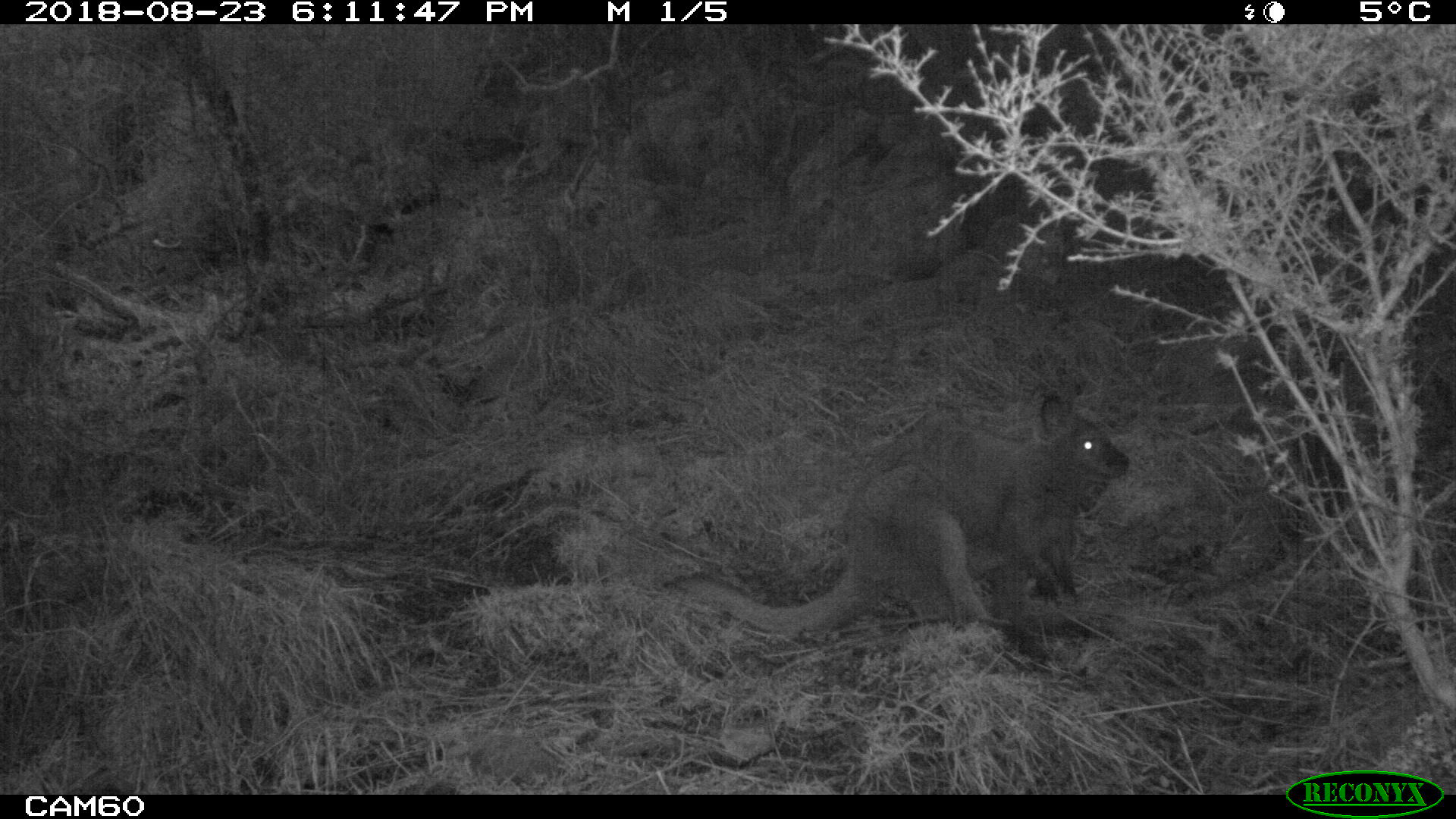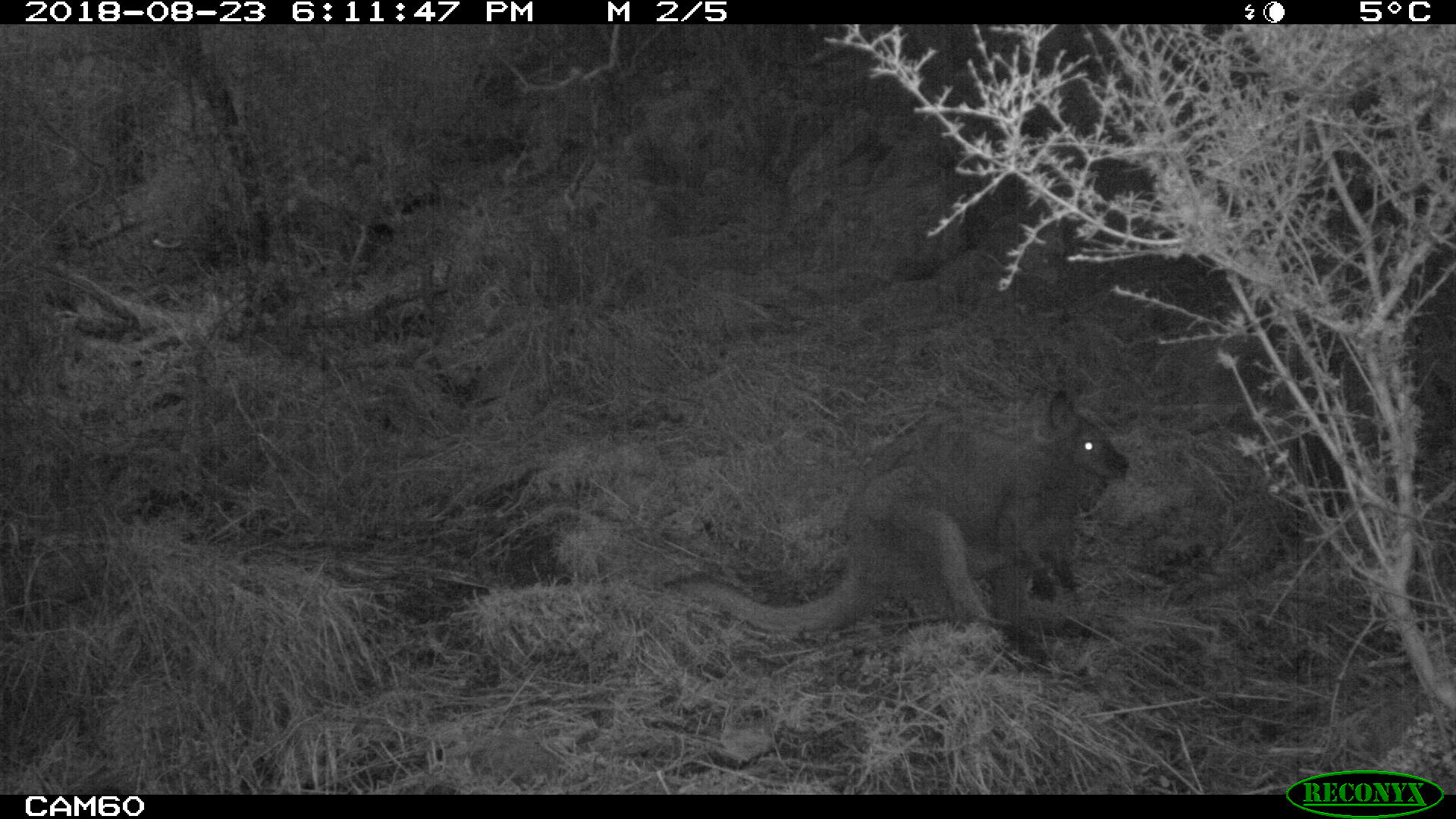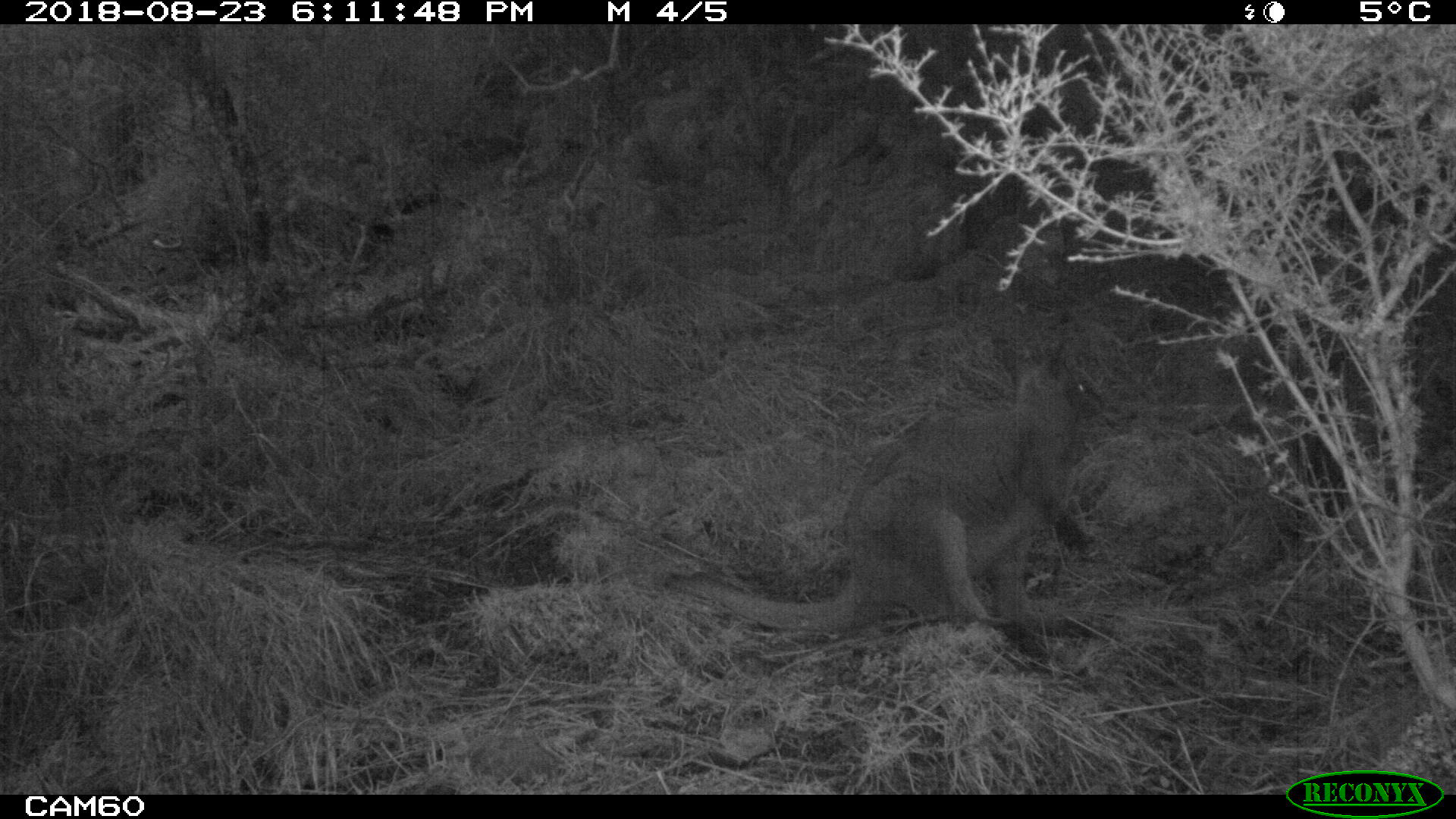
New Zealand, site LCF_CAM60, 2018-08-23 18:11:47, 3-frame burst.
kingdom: Animalia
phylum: Chordata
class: Mammalia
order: Diprotodontia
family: Macropodidae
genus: Notamacropus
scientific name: Notamacropus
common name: wallaby